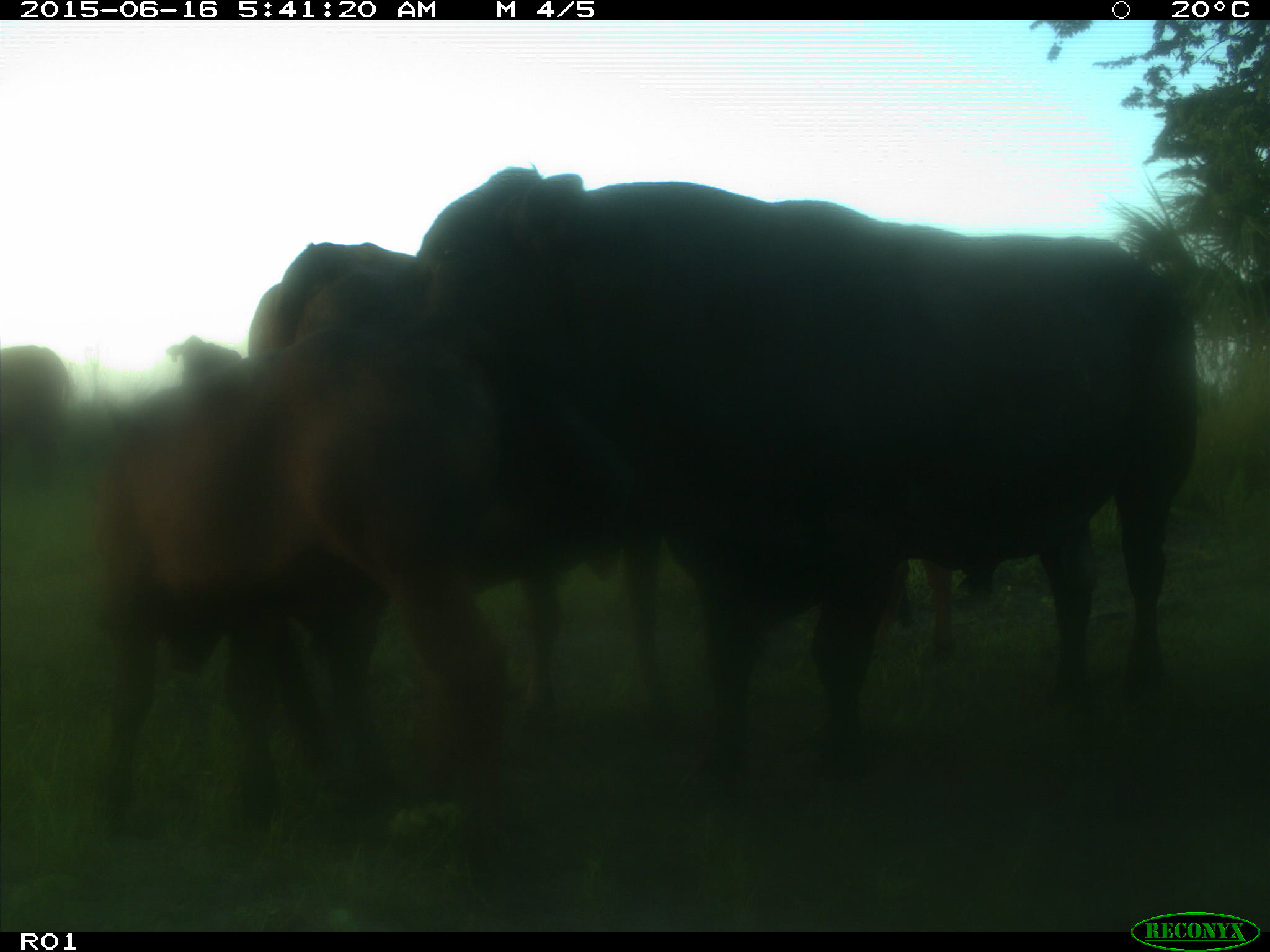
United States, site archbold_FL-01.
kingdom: Animalia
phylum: Chordata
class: Mammalia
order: Artiodactyla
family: Bovidae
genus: Bos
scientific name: Bos taurus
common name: domestic cow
Bos taurus (domestic cow).